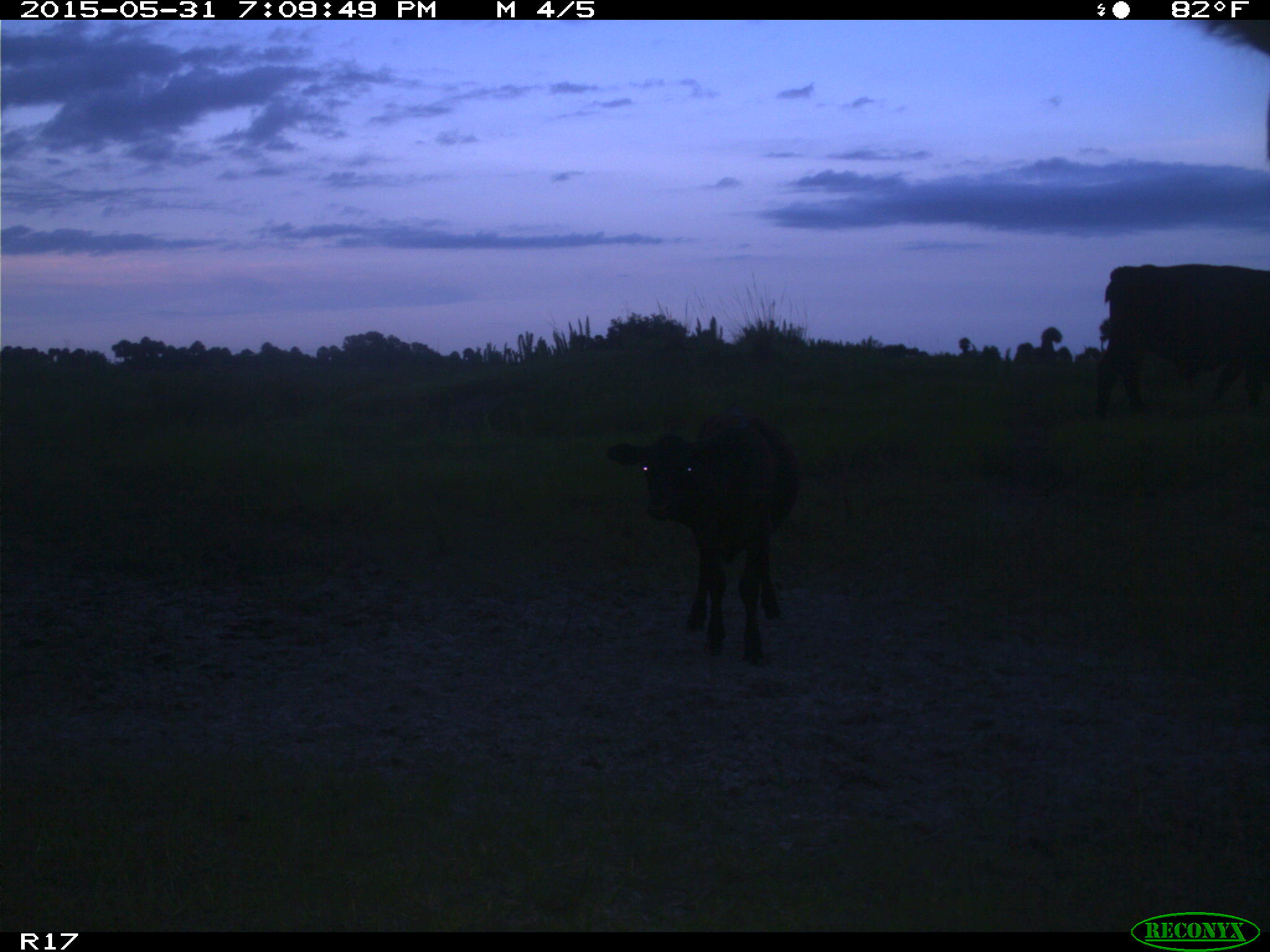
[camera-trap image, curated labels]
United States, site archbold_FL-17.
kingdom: Animalia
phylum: Chordata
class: Mammalia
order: Artiodactyla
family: Bovidae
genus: Bos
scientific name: Bos taurus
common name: domestic cow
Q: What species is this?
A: Bos taurus (domestic cow).